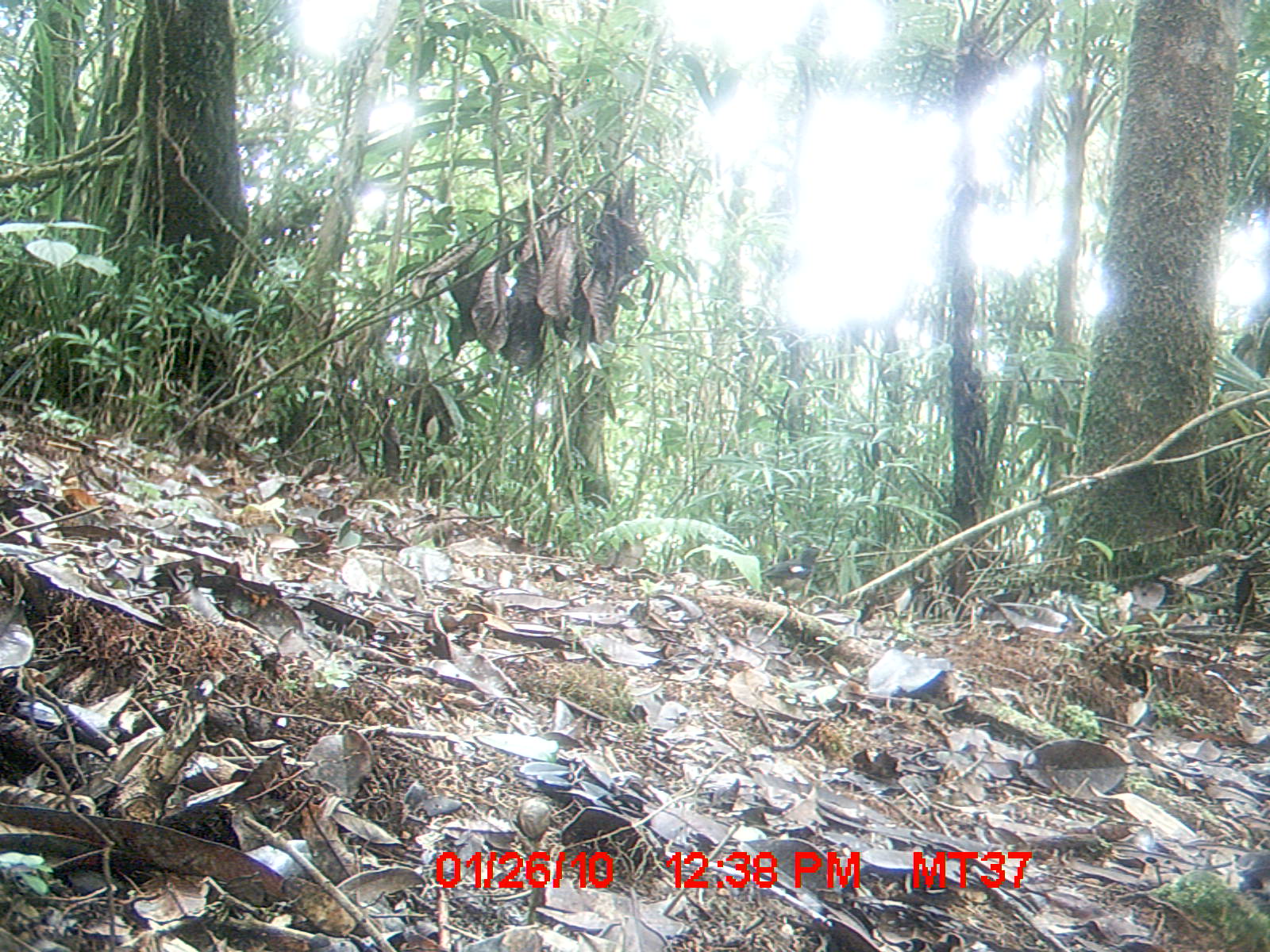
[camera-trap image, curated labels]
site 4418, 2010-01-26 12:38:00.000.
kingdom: Animalia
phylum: Chordata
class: Aves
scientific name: Aves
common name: bird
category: unknown bird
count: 1